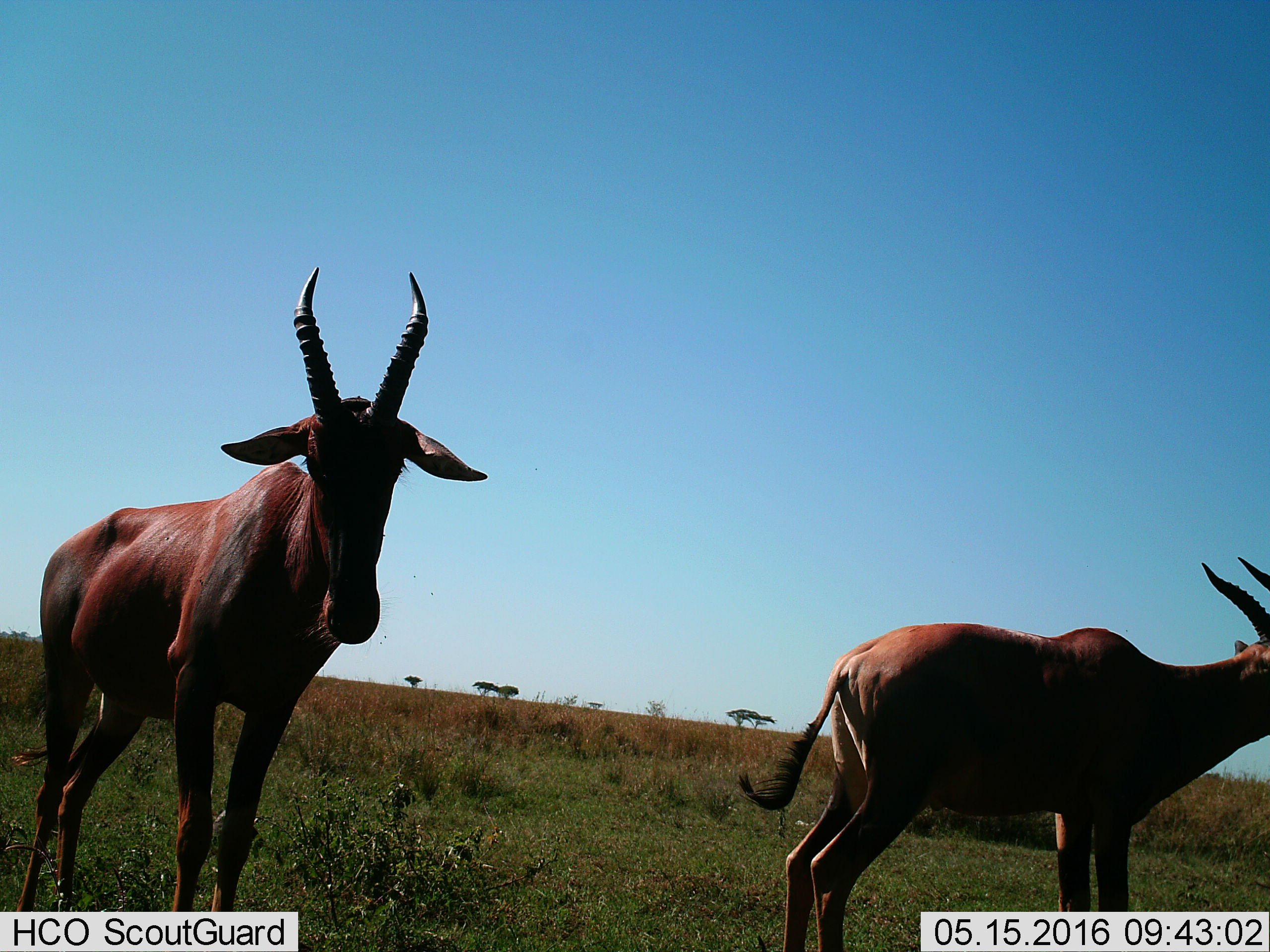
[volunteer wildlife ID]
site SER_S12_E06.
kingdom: Animalia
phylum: Chordata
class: Mammalia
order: Artiodactyla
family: Bovidae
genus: Damaliscus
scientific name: Damaliscus lunatus jimela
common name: topi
Topi (Damaliscus lunatus jimela), count 2. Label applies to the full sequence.